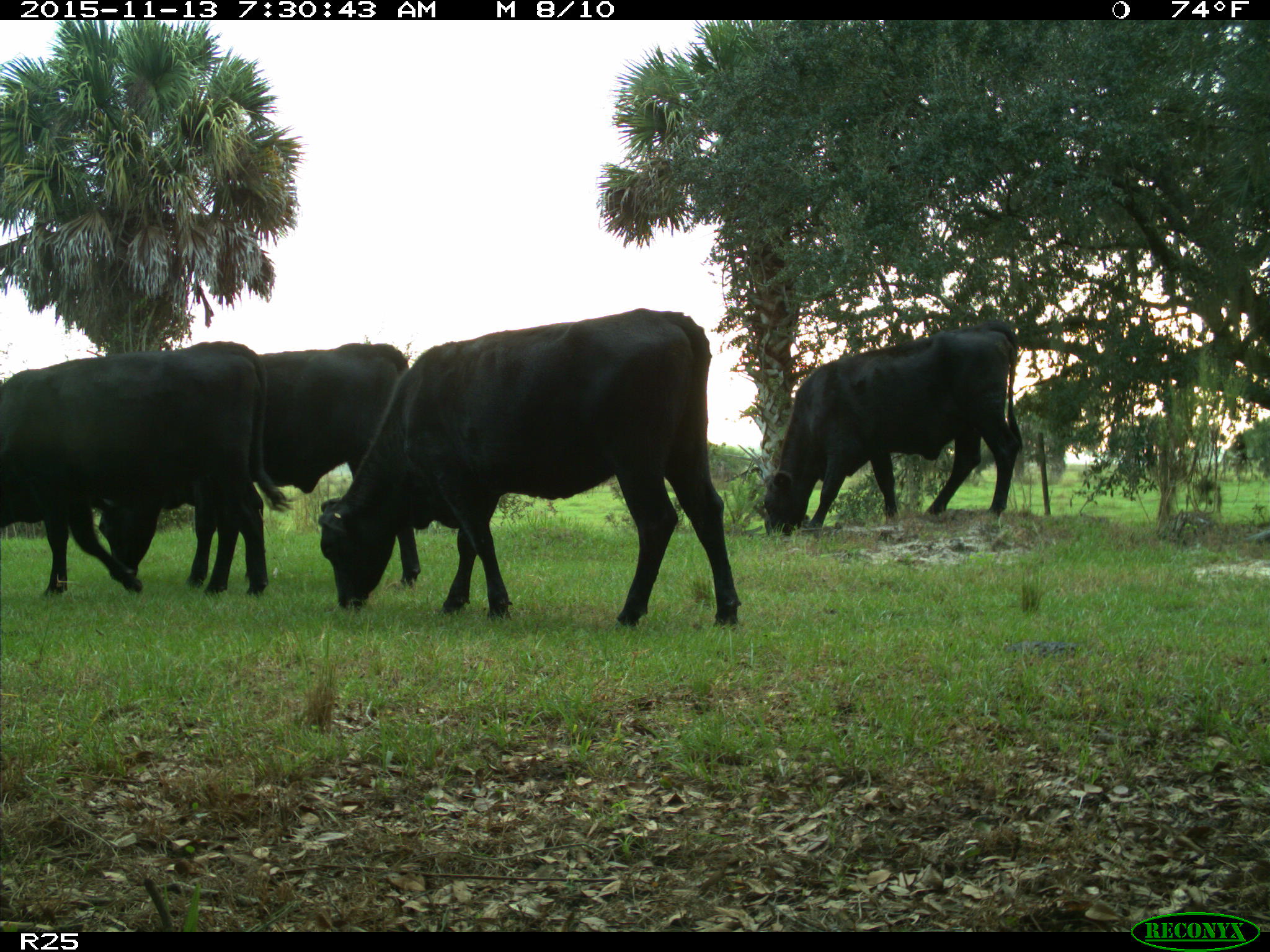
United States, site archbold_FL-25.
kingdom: Animalia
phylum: Chordata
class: Mammalia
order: Artiodactyla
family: Bovidae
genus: Bos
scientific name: Bos taurus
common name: domestic cow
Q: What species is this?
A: Bos taurus (domestic cow).